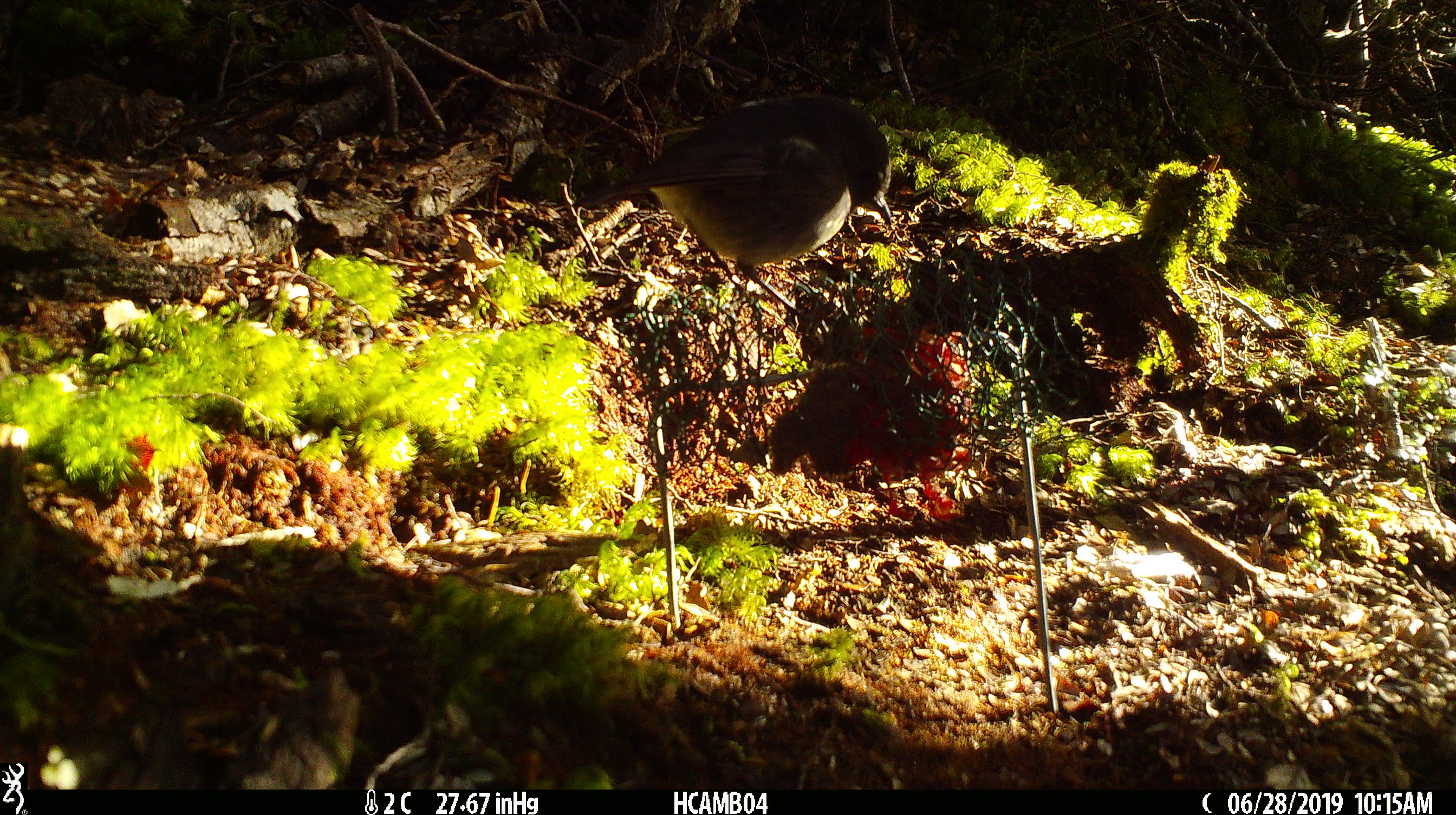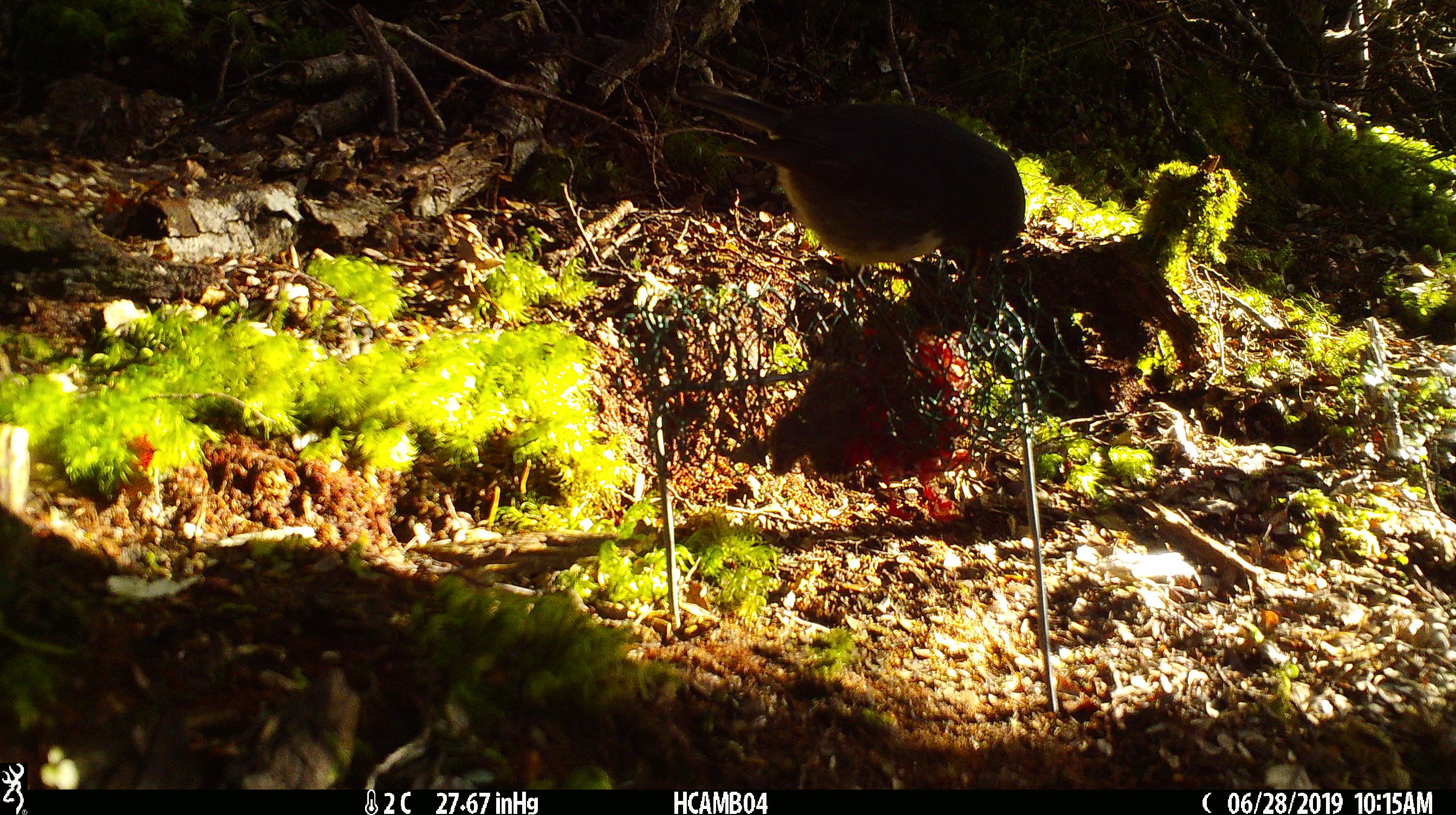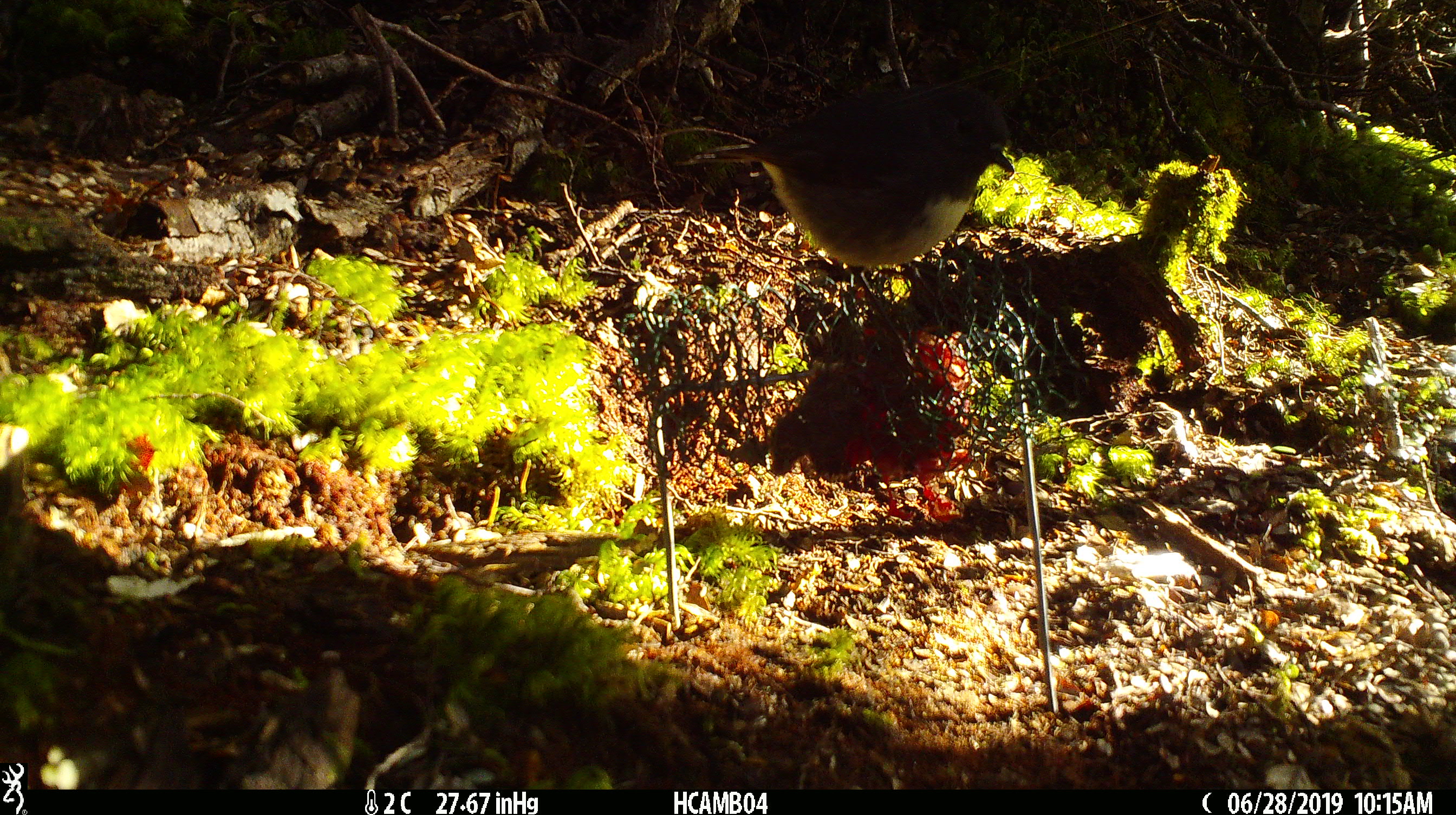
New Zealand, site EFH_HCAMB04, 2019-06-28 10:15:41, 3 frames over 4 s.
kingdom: Animalia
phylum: Chordata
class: Aves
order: Passeriformes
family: Petroicidae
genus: Petroica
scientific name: Petroica australis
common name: new zealand robin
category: robin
Robin (new zealand robin) (Petroica australis).